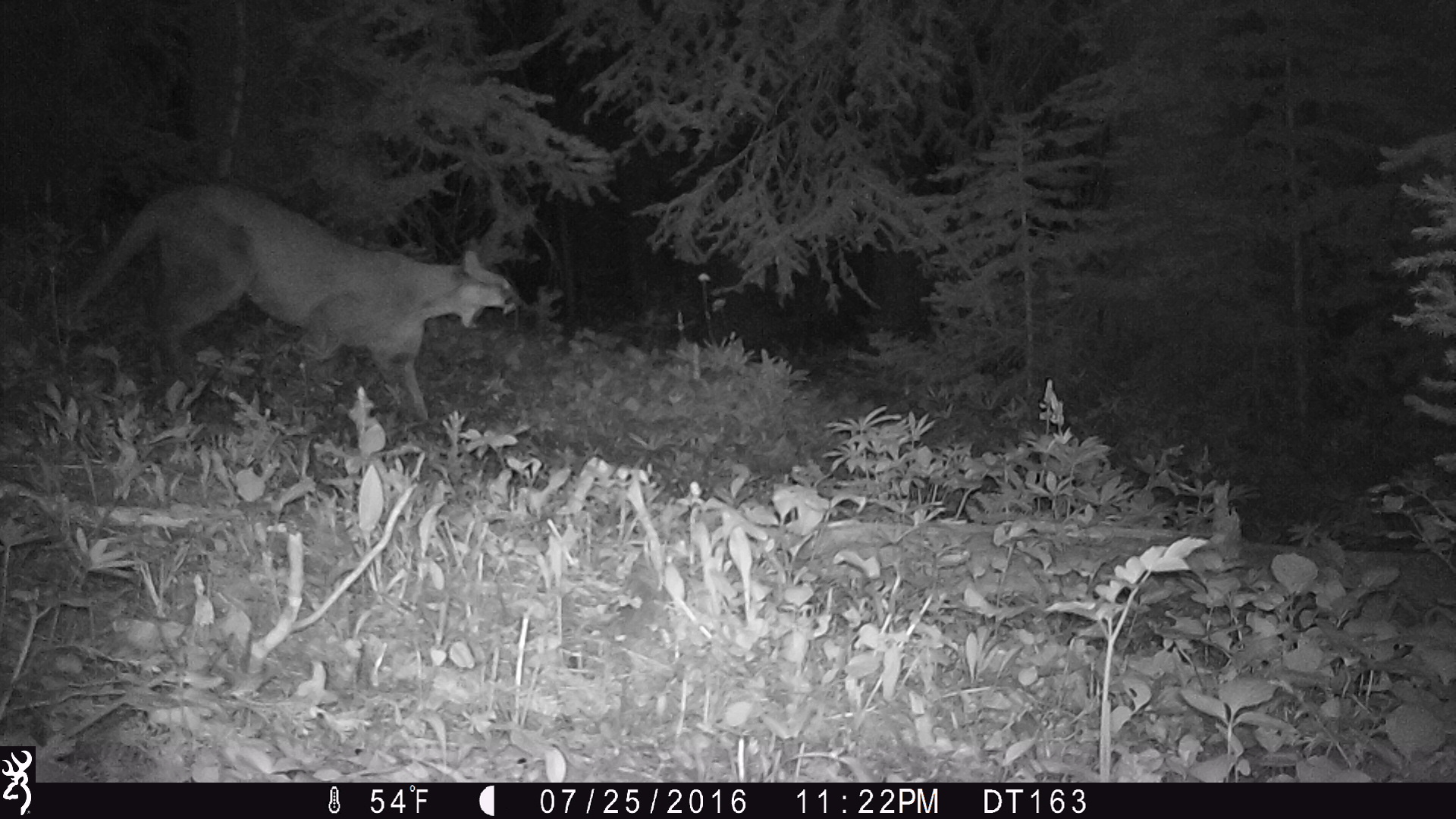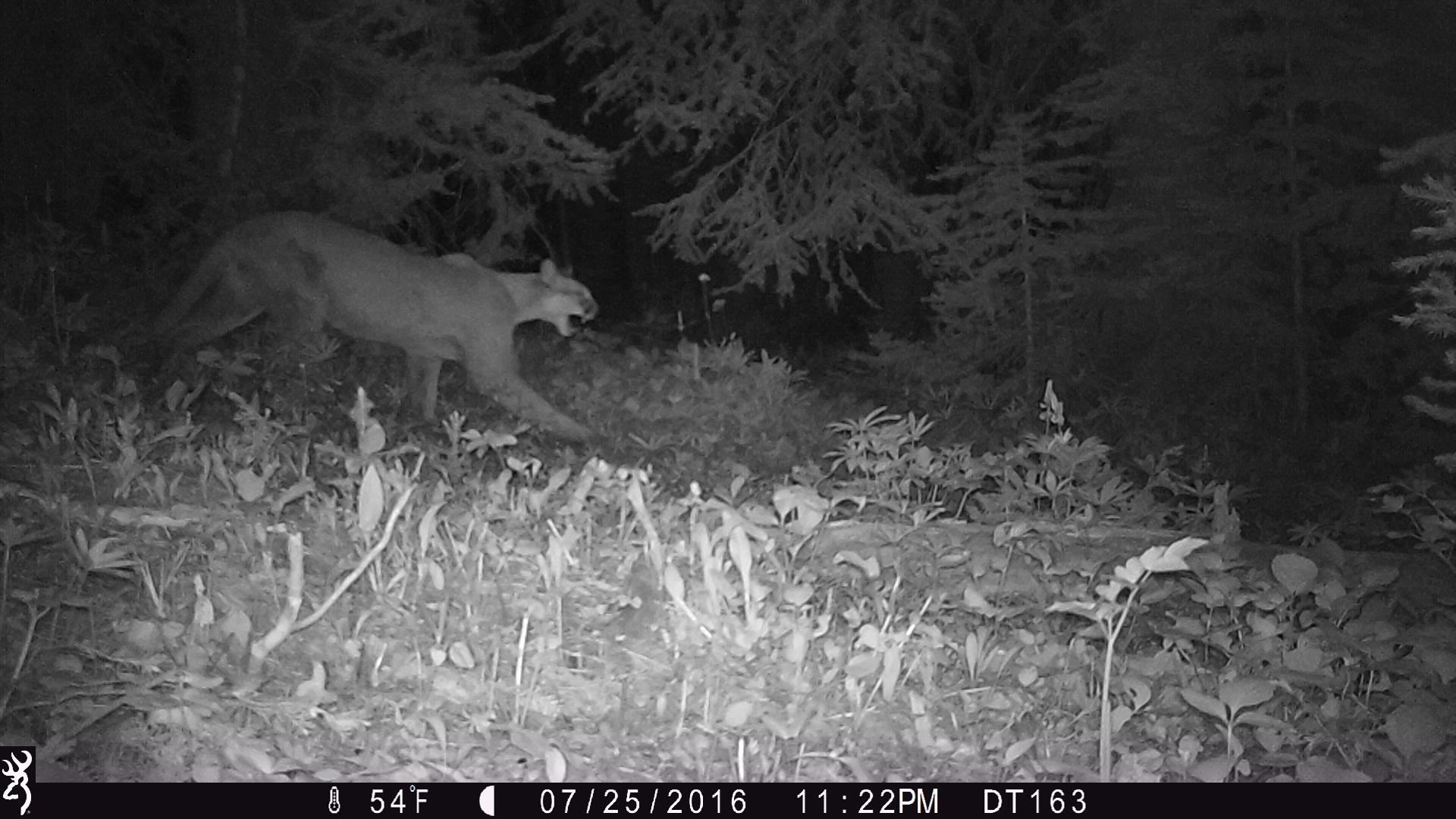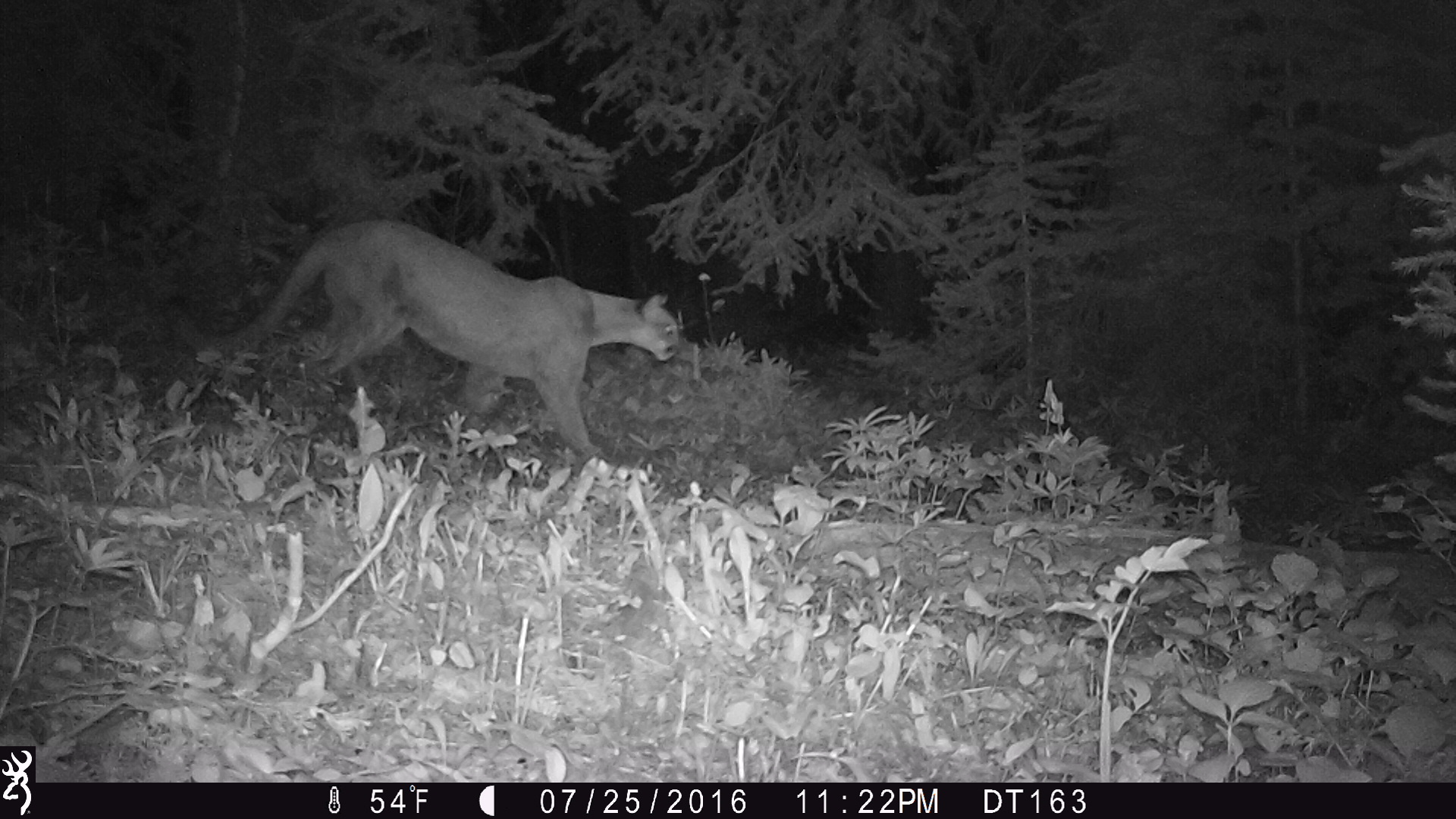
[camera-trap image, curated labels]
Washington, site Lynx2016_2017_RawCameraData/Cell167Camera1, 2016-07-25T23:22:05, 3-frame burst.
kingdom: Animalia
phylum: Chordata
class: Mammalia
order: Carnivora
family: Felidae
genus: Puma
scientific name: Puma concolor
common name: mountain lion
Puma concolor (mountain lion). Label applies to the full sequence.